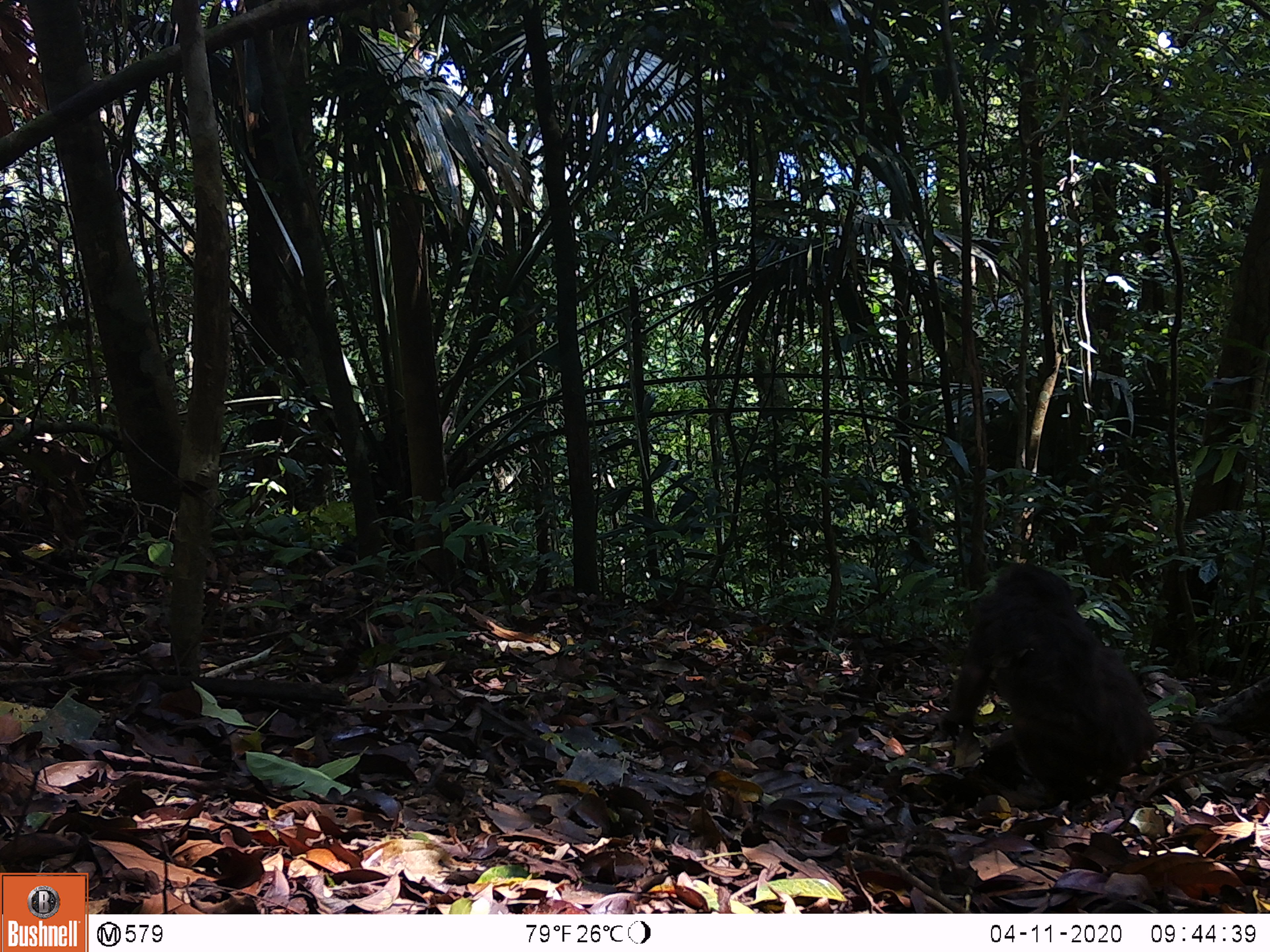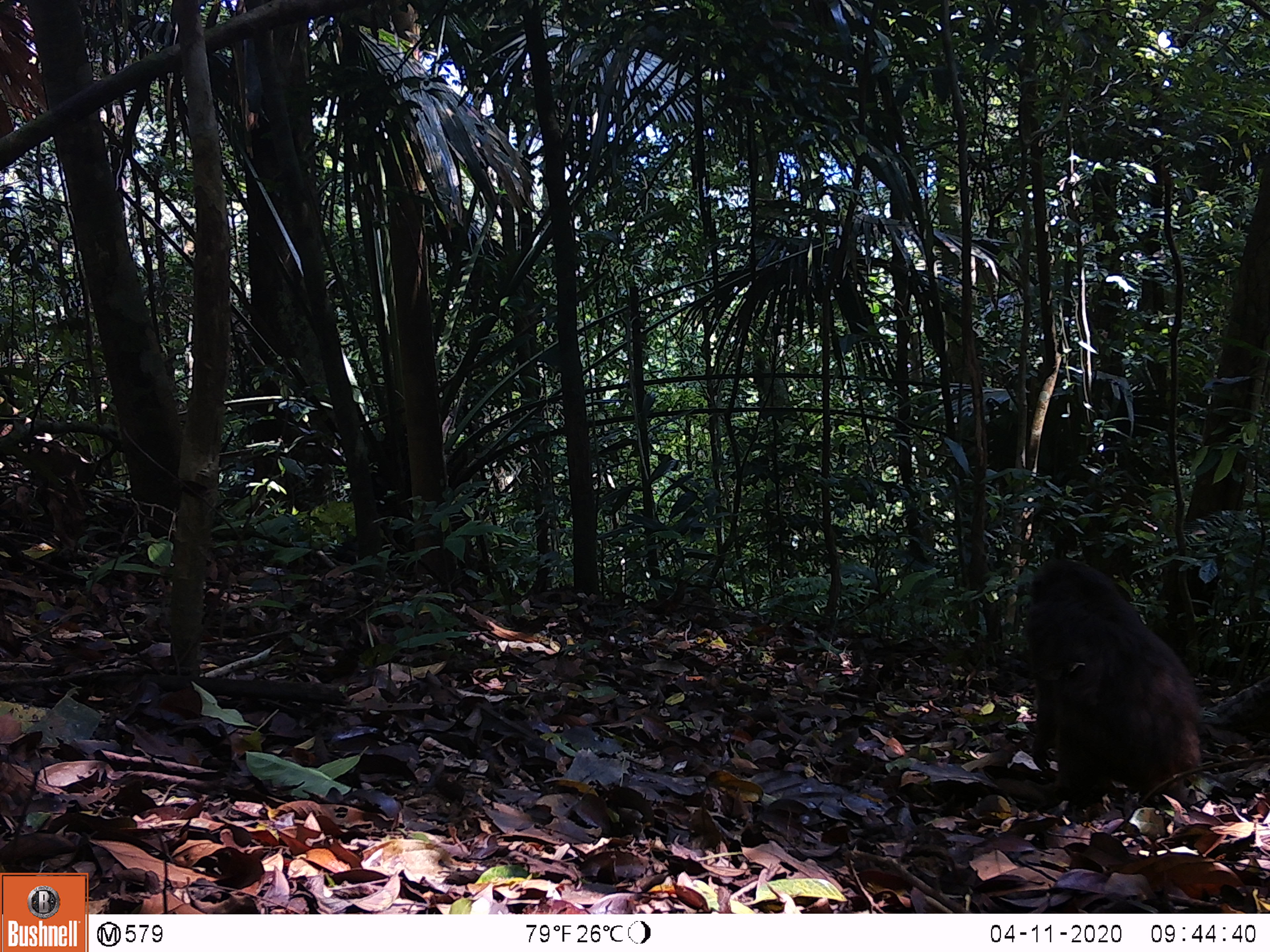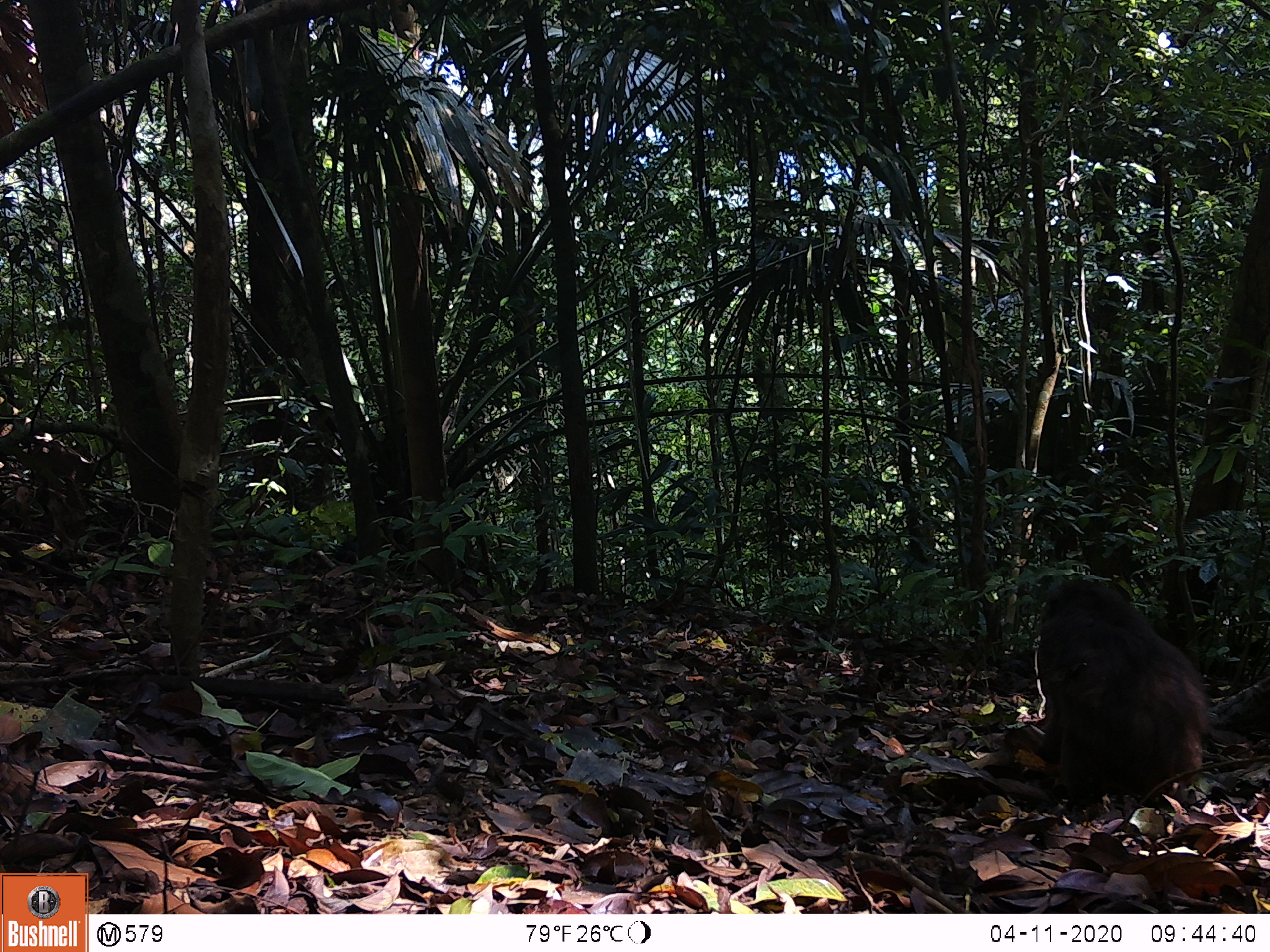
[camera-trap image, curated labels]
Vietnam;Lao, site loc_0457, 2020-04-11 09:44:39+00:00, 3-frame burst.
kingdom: Animalia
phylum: Chordata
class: Mammalia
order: Primates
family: Cercopithecidae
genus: Macaca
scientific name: Macaca arctoides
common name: stump-tailed macaque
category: stump tailed macaque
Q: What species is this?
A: Stump tailed macaque (stump-tailed macaque) (Macaca arctoides).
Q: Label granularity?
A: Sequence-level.